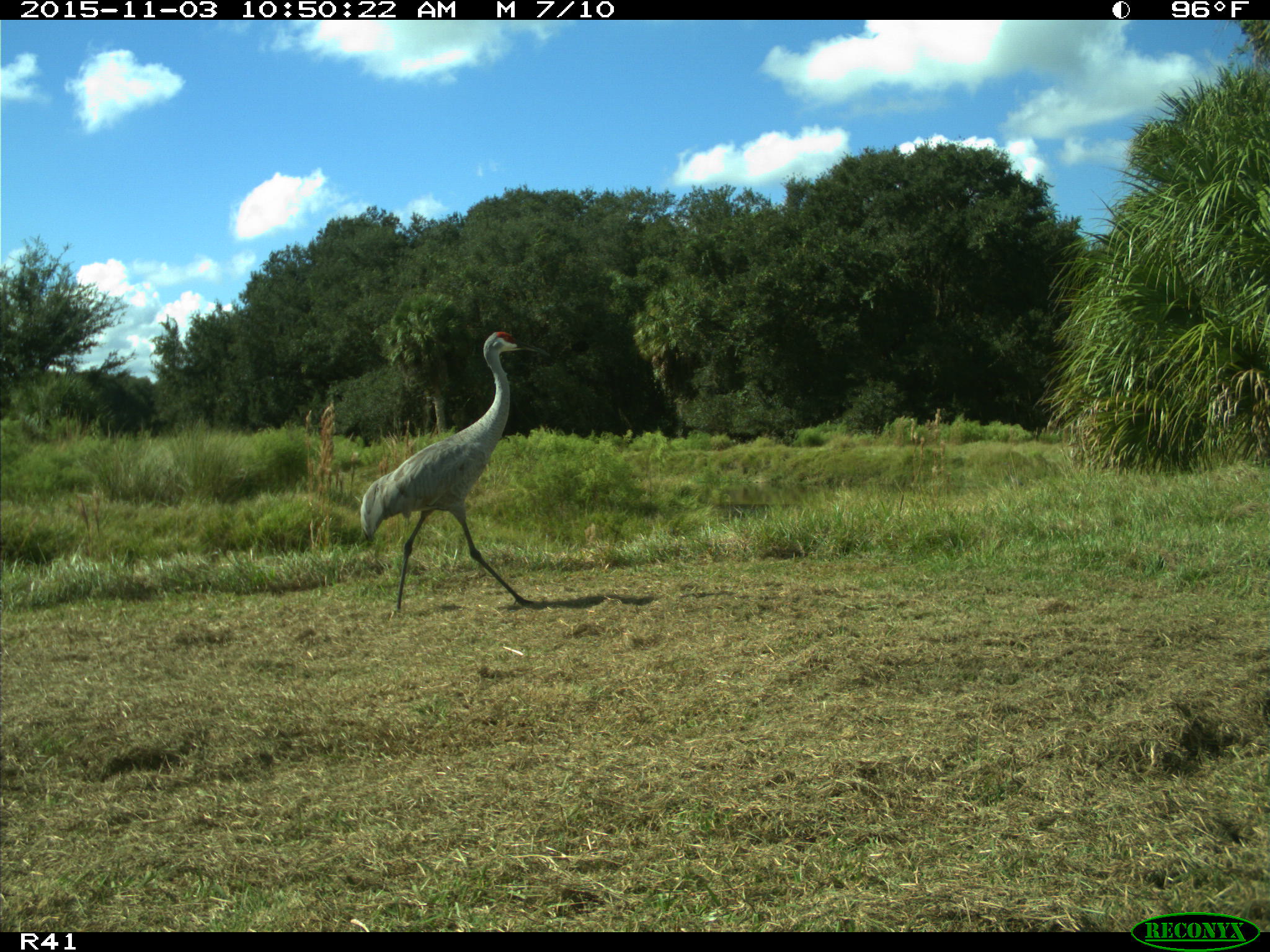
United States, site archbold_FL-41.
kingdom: Animalia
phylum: Chordata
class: Aves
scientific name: Aves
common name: birds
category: unidentified bird